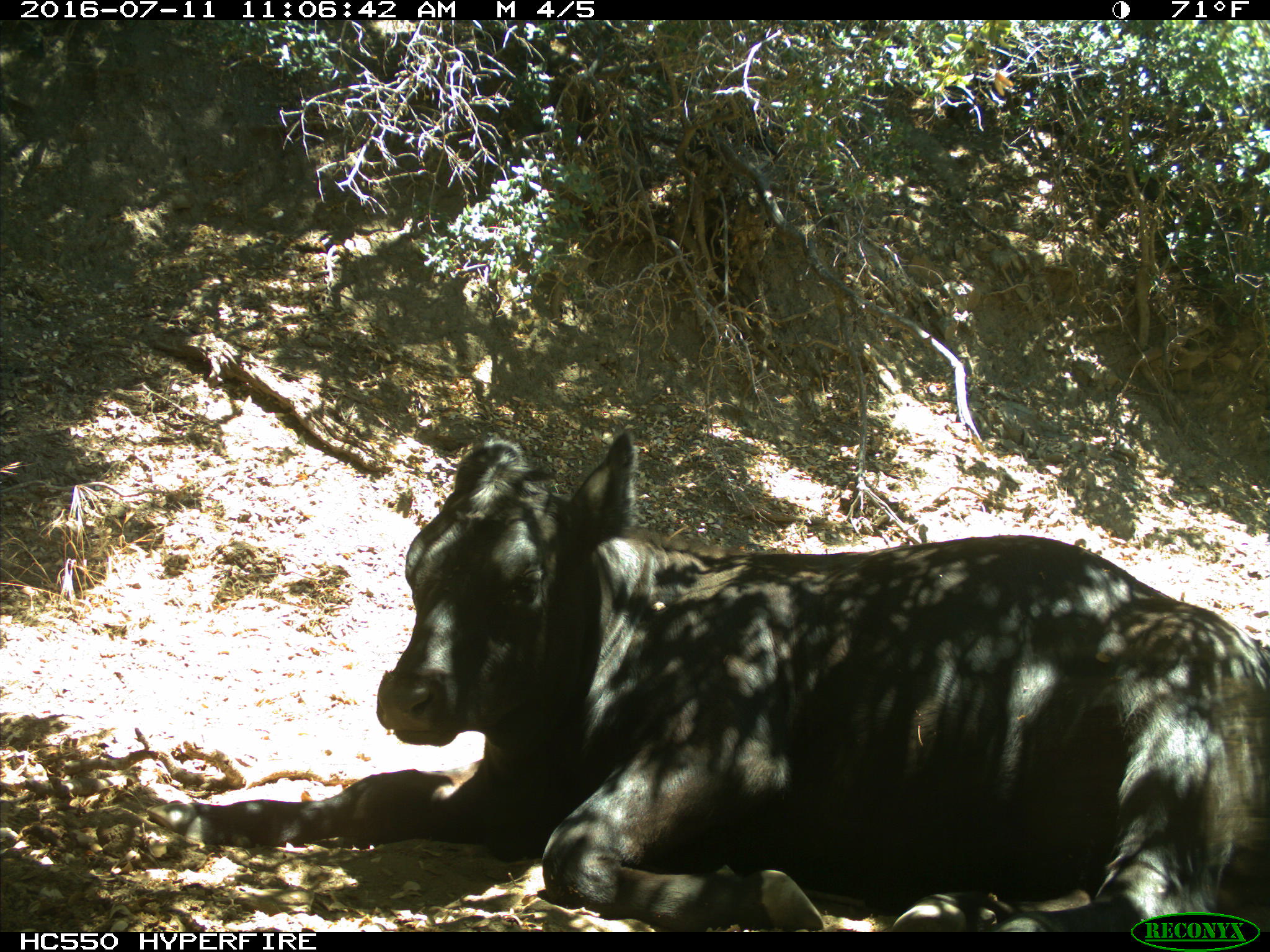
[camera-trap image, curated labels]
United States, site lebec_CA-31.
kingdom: Animalia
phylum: Chordata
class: Mammalia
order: Artiodactyla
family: Bovidae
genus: Bos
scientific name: Bos taurus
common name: domestic cow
Bos taurus (domestic cow).